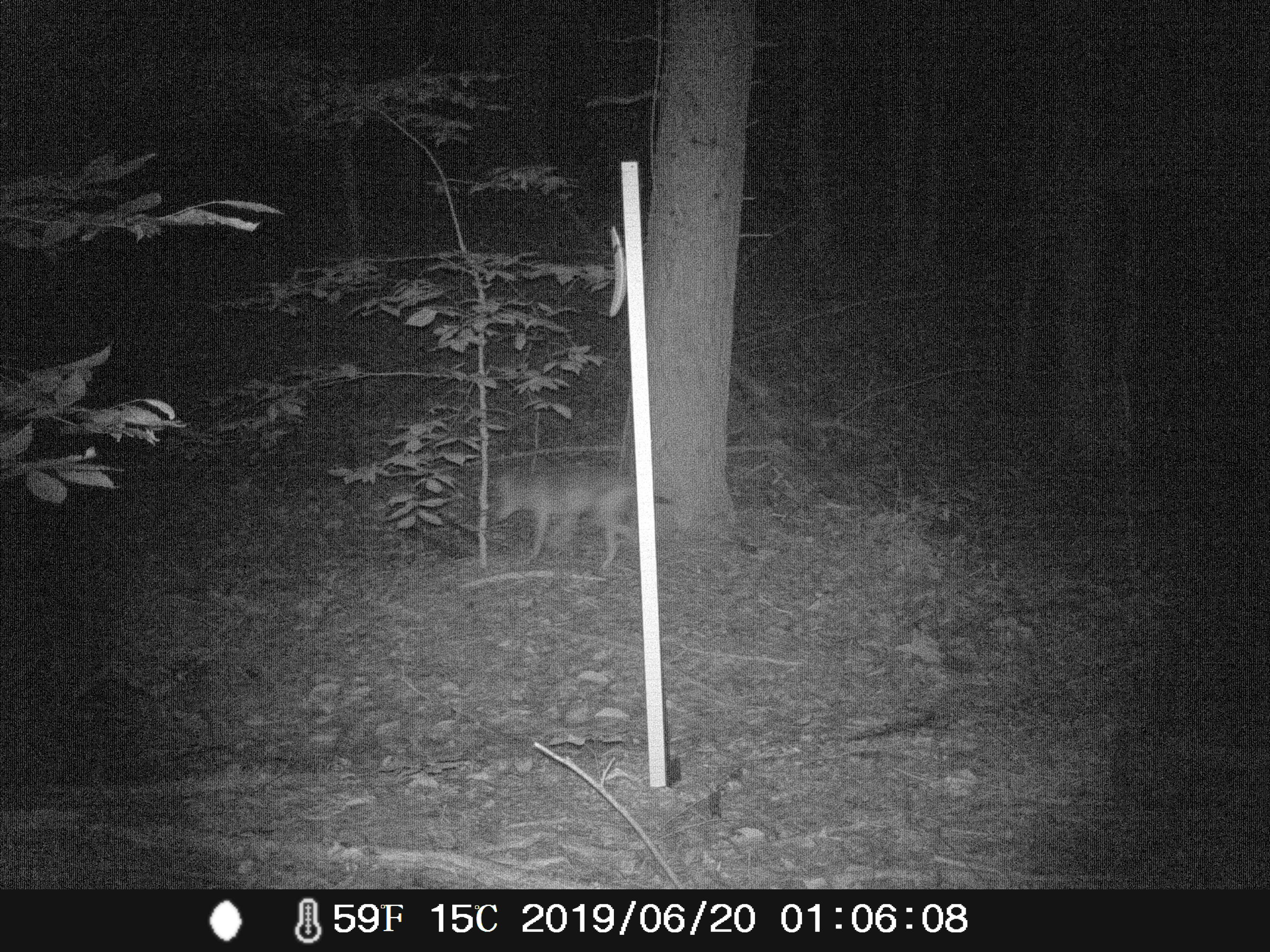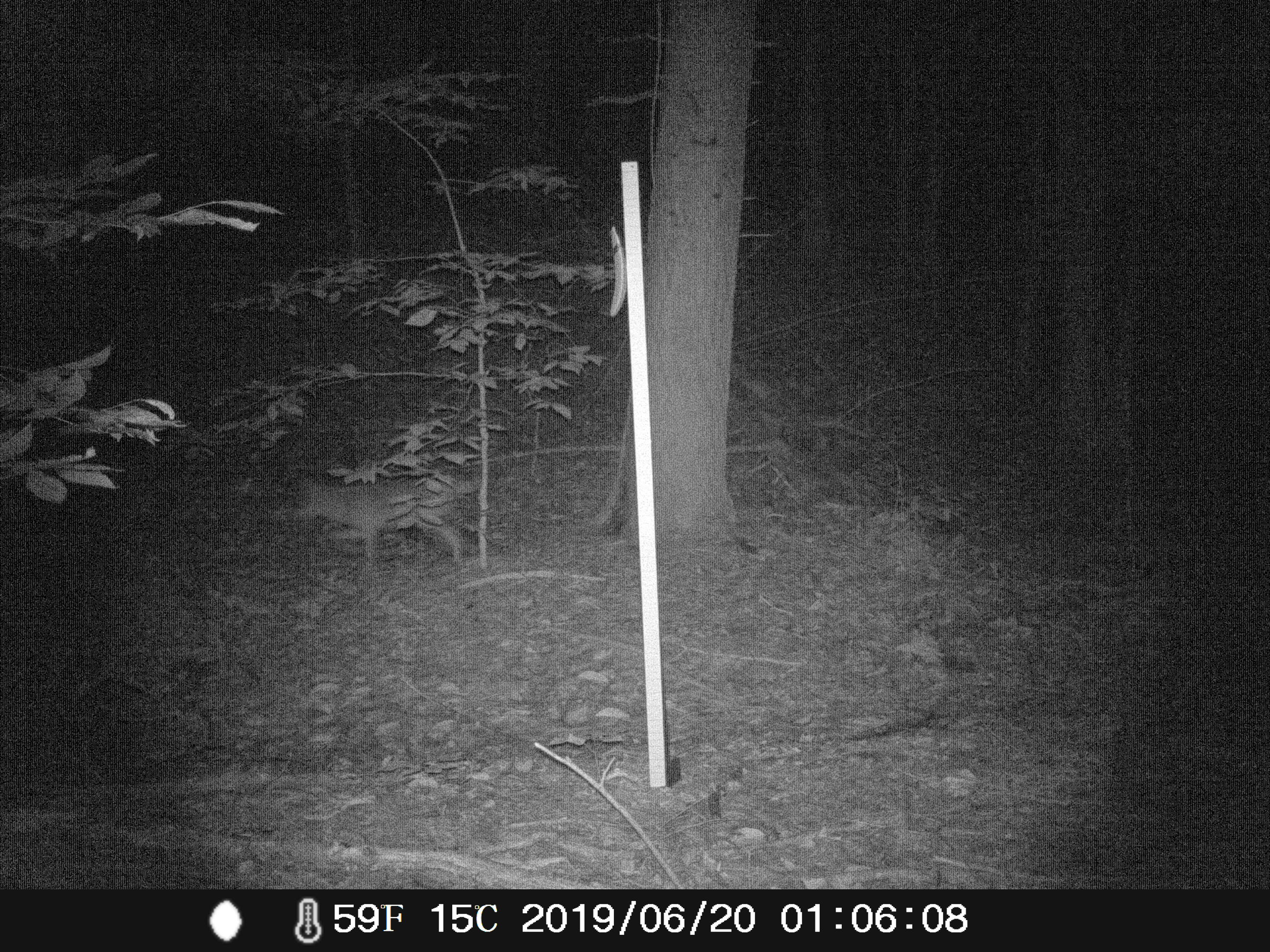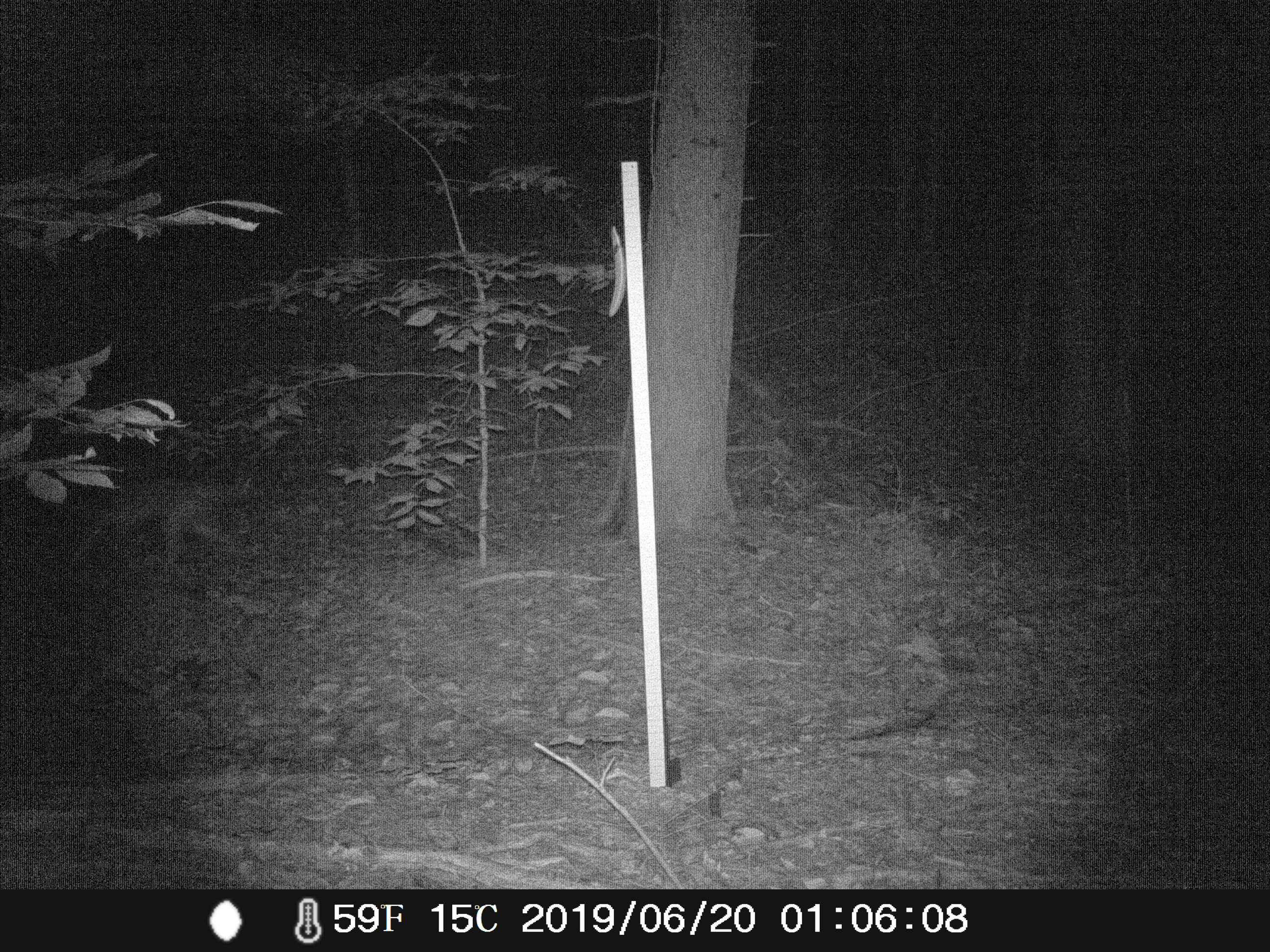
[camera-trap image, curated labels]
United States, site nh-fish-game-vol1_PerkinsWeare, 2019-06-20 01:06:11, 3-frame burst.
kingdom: Animalia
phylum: Chordata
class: Mammalia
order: Carnivora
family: Canidae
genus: Canis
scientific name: Canis latrans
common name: coyote